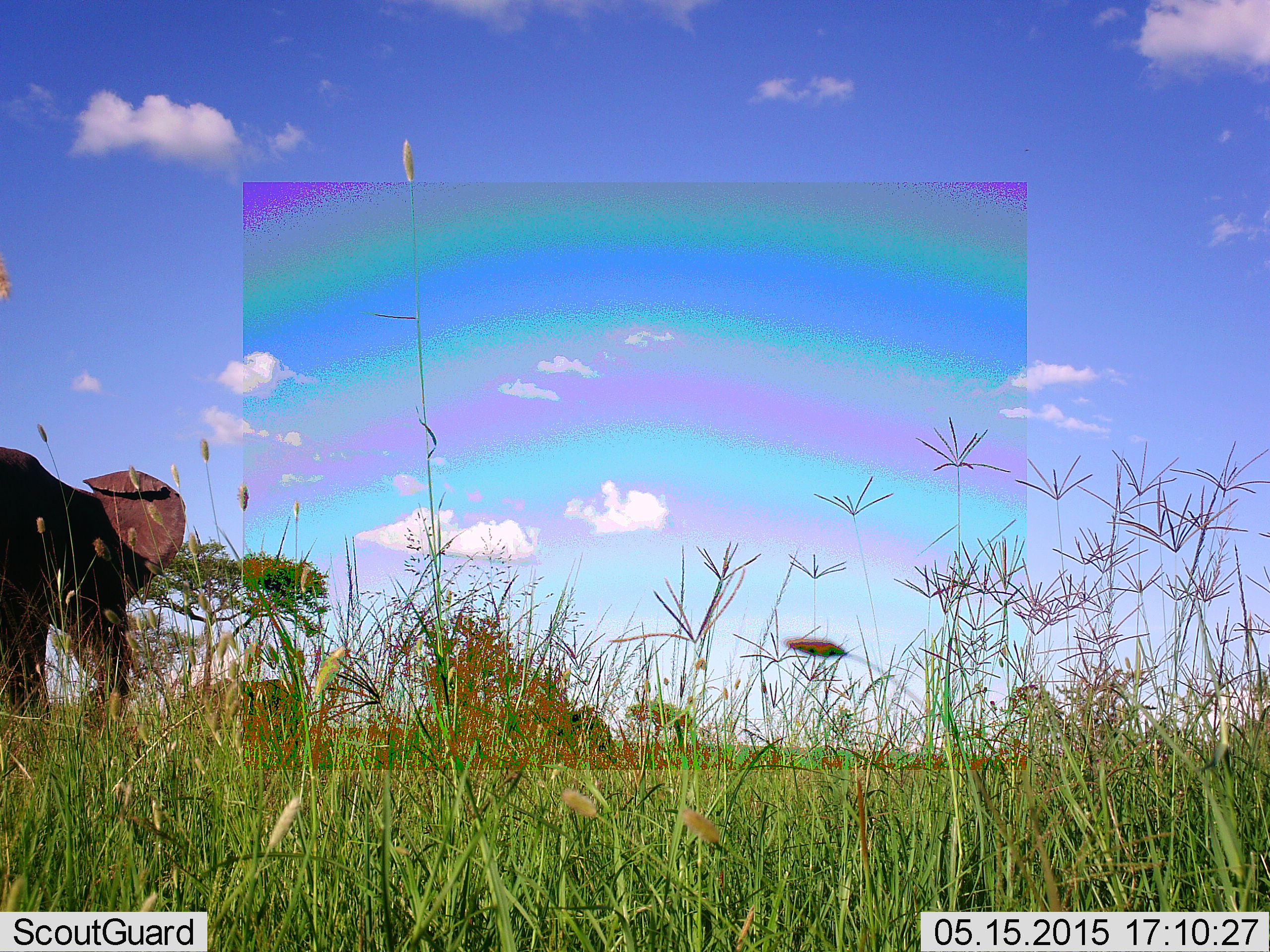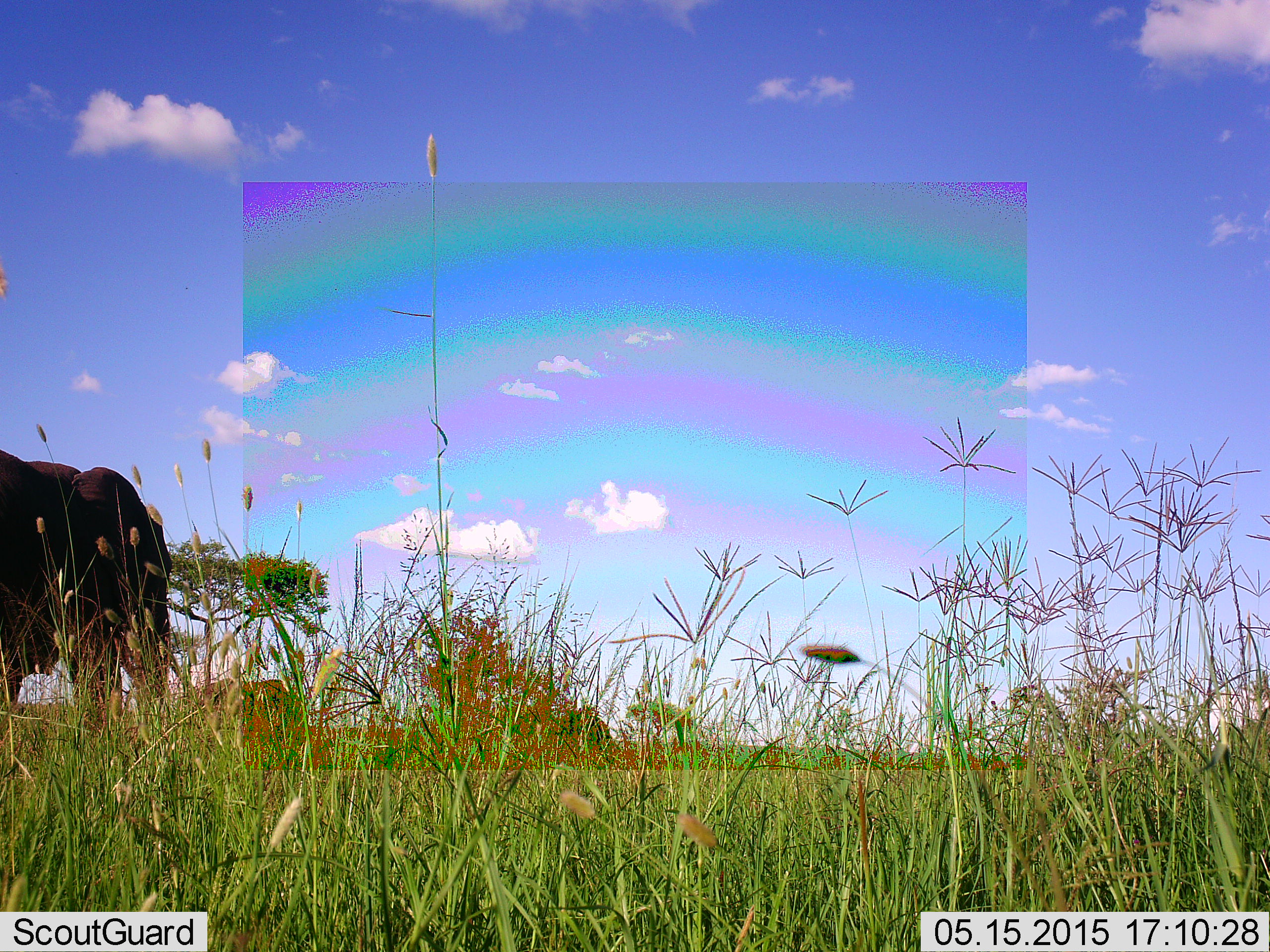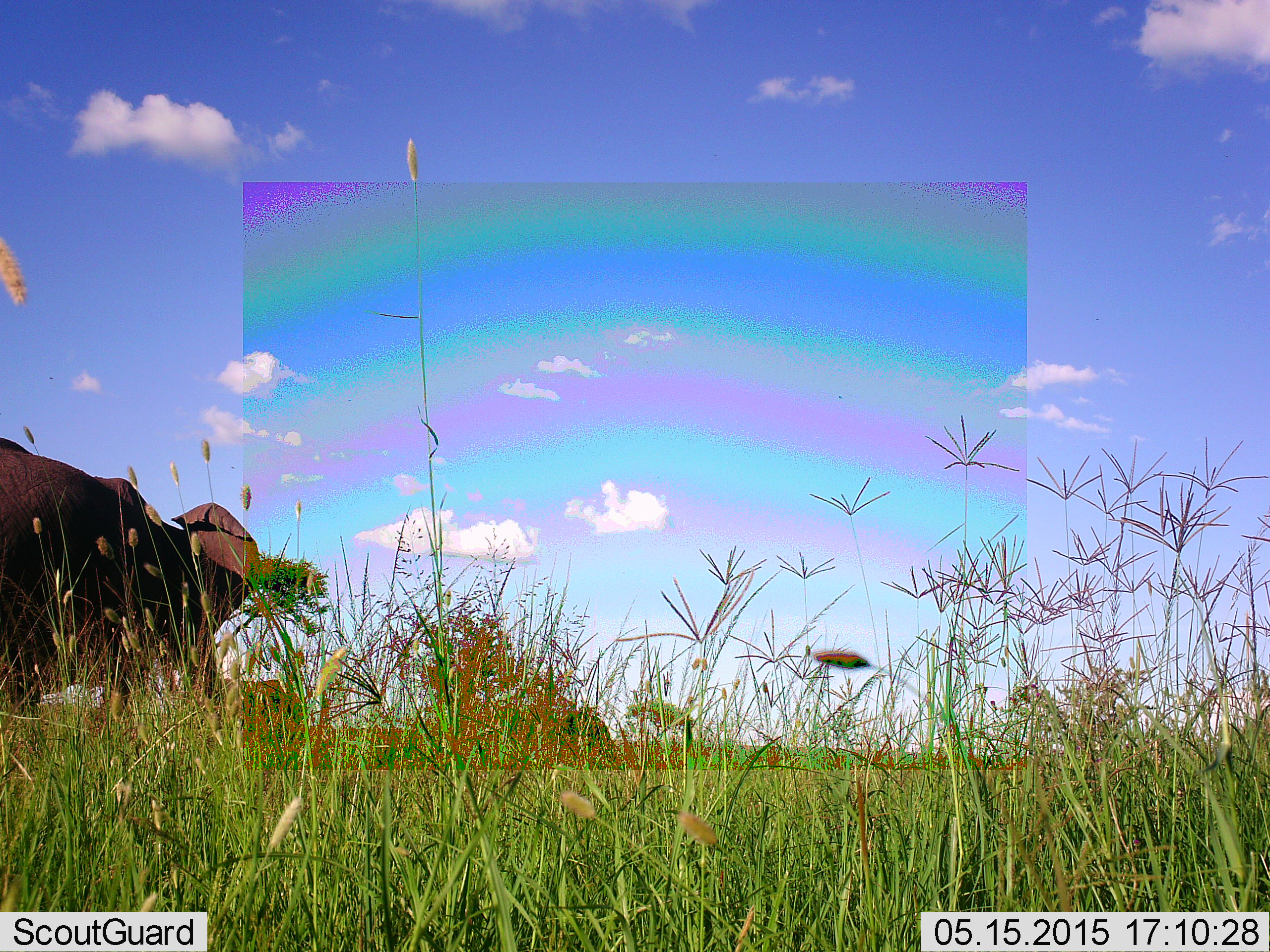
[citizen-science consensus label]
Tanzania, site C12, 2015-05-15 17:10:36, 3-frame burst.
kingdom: Animalia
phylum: Chordata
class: Mammalia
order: Proboscidea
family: Elephantidae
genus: Loxodonta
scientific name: Loxodonta africana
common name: african bush elephant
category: elephant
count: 1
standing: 30%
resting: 0%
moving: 70%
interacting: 0%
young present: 0%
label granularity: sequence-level